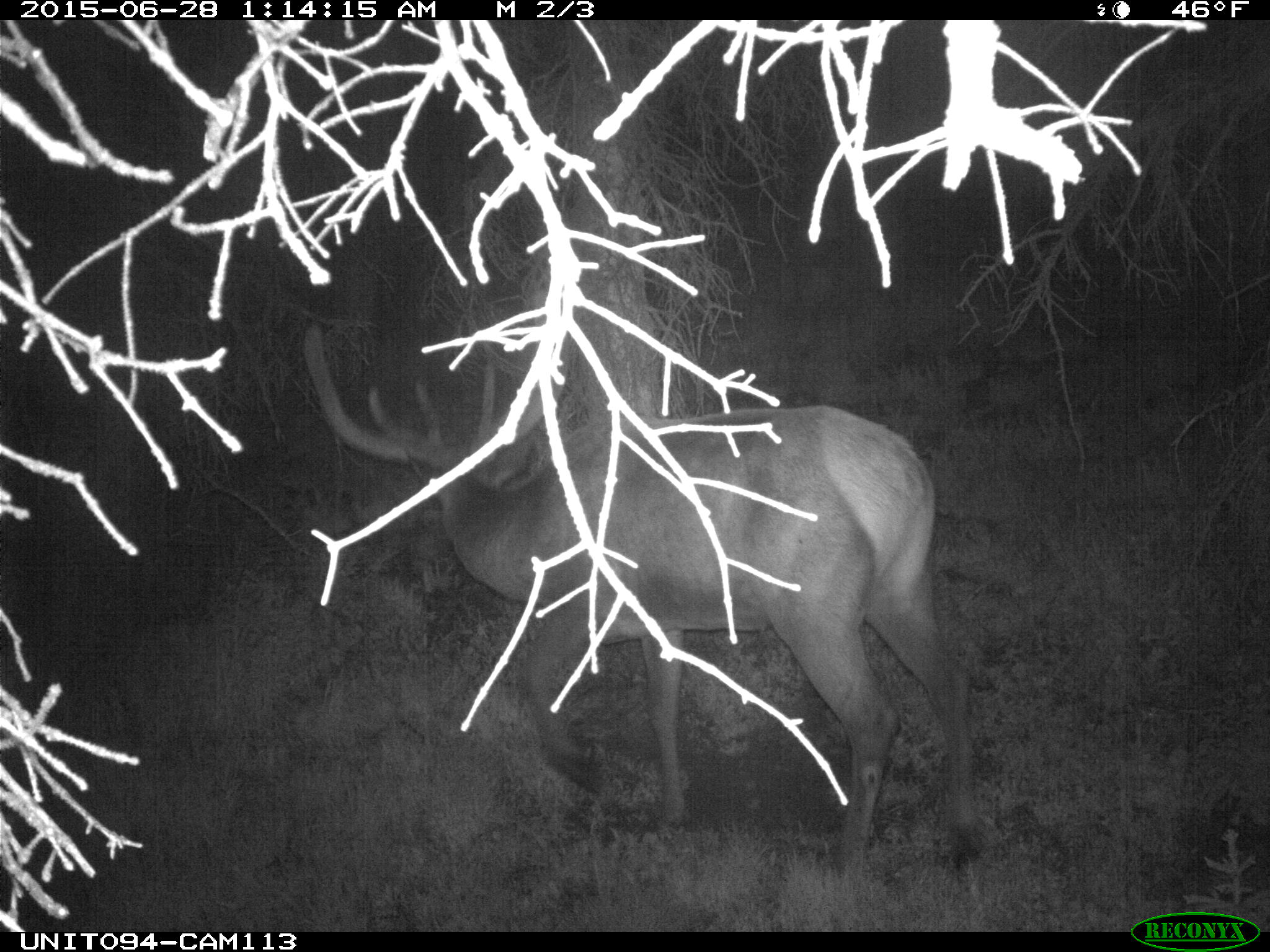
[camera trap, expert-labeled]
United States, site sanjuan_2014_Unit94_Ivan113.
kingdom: Animalia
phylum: Chordata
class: Mammalia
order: Artiodactyla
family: Cervidae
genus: Cervus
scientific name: Cervus elaphus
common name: red deer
Cervus elaphus (red deer).